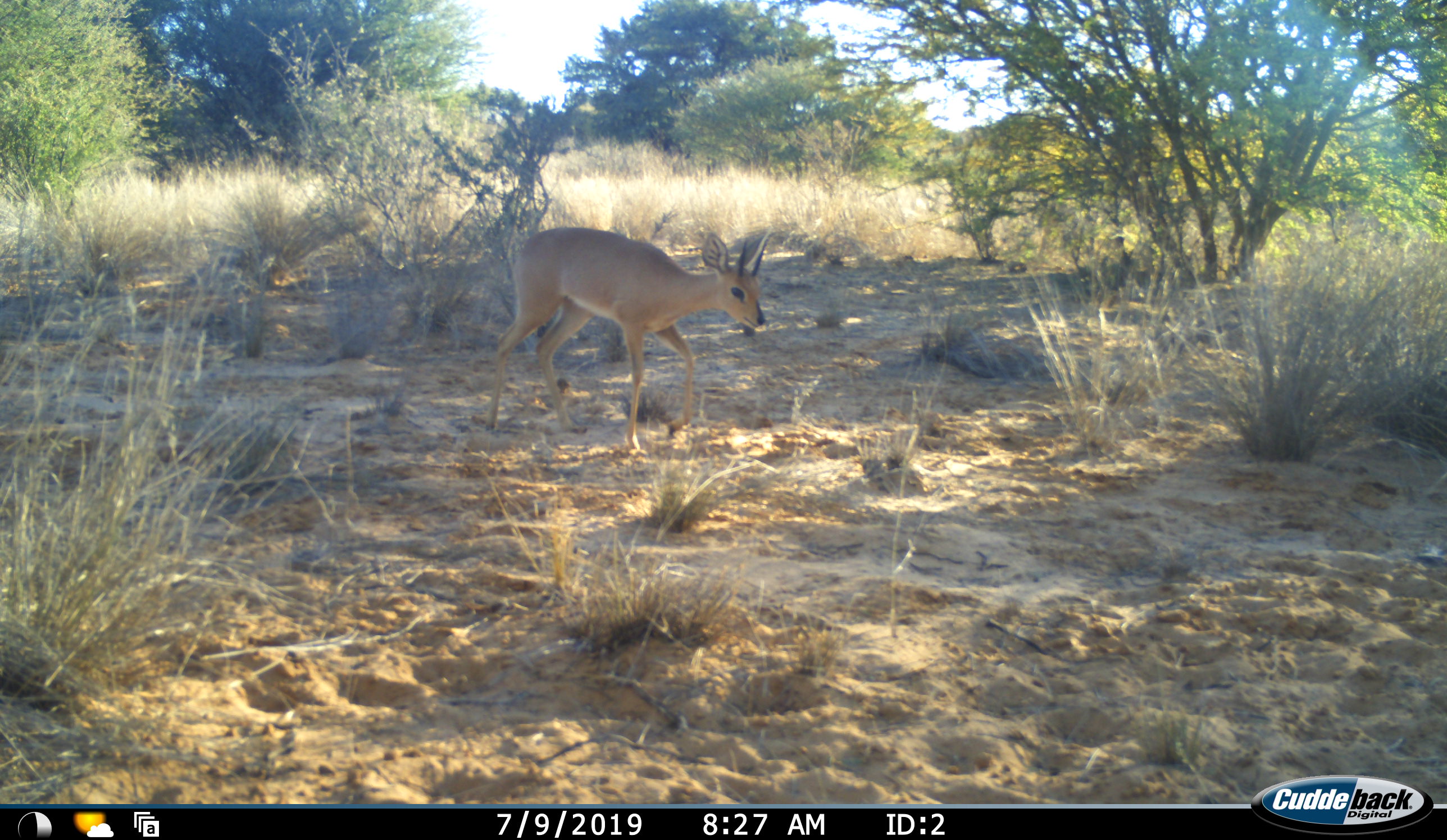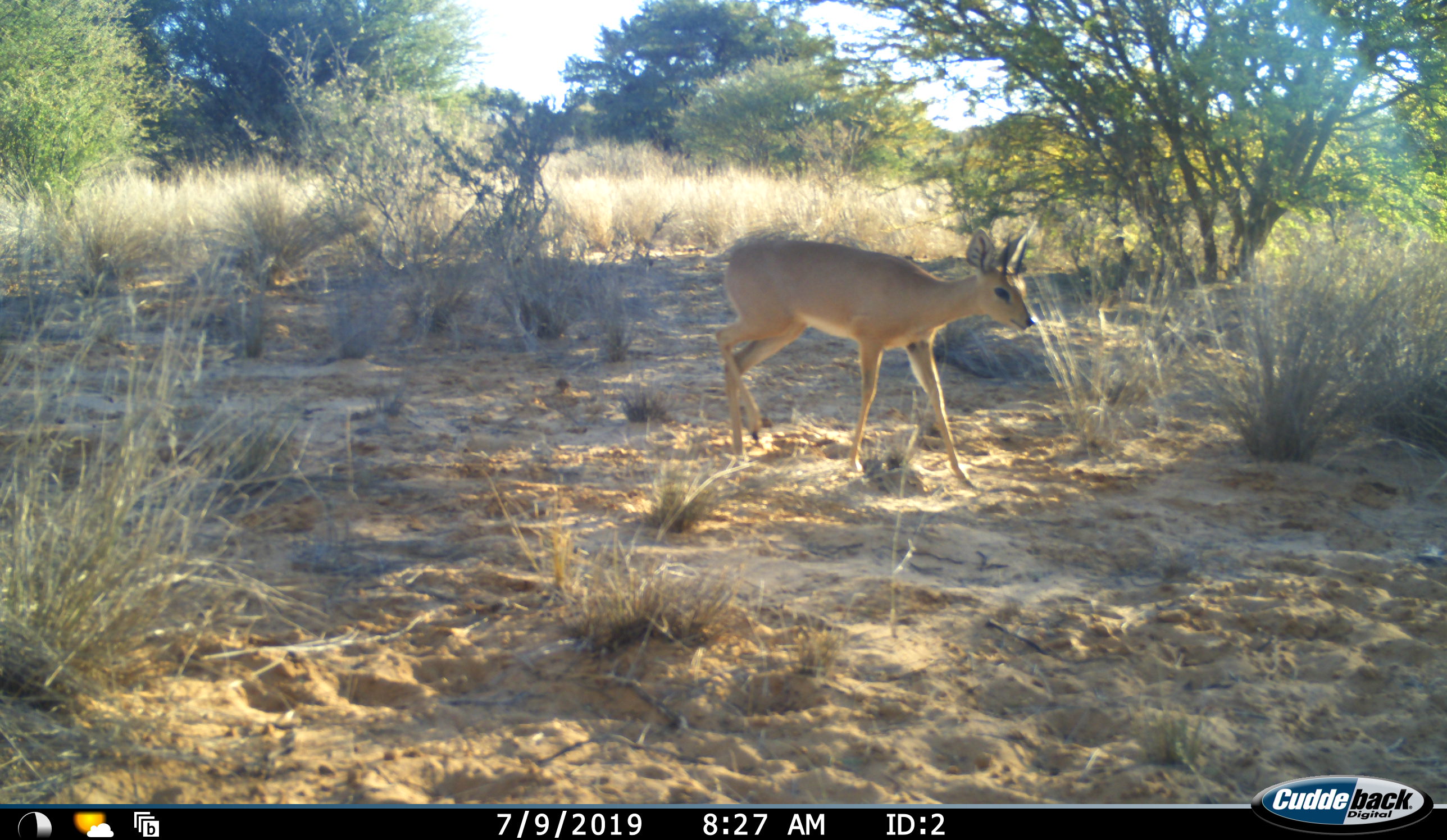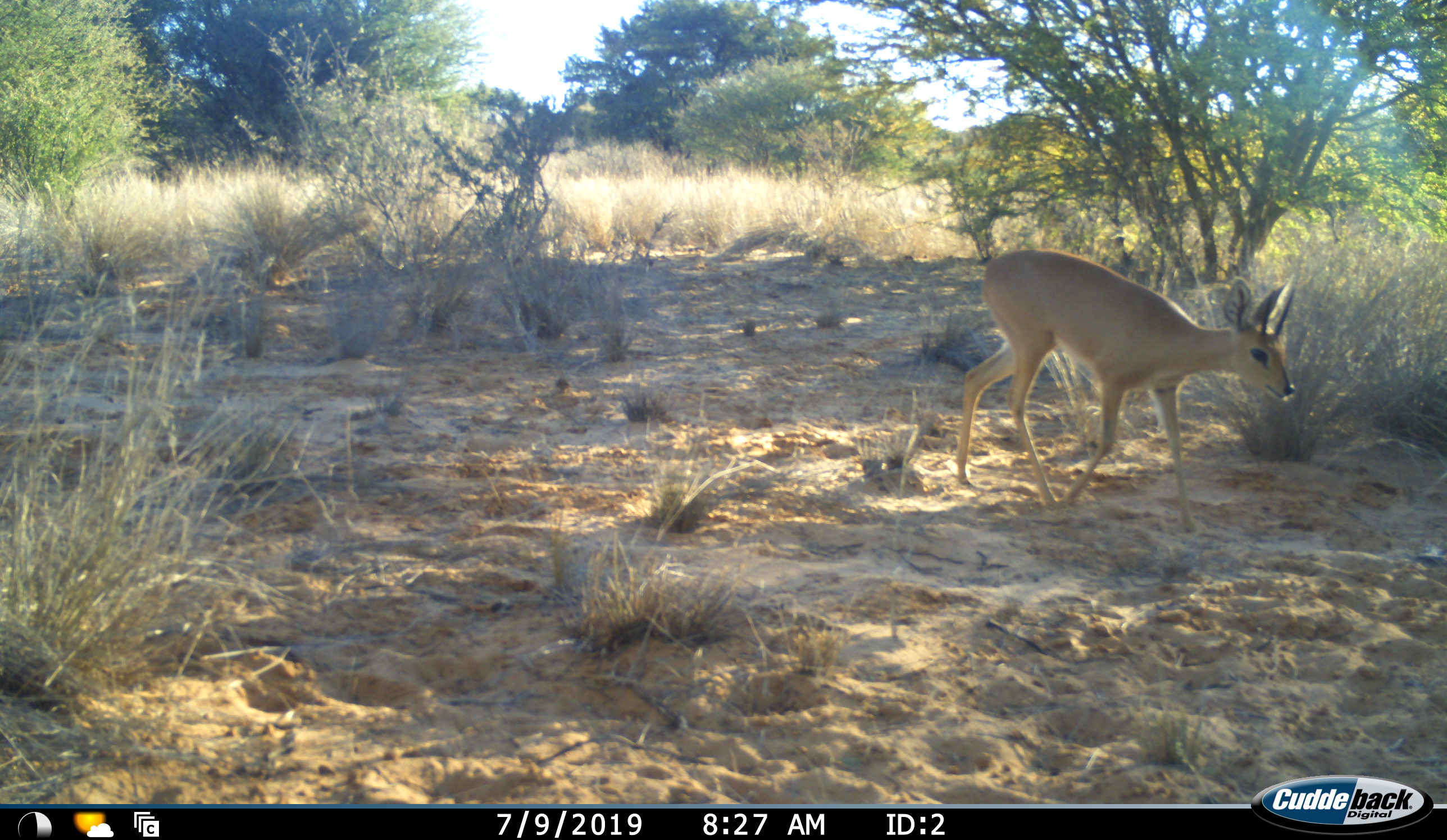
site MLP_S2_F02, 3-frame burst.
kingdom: Animalia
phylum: Chordata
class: Mammalia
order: Artiodactyla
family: Bovidae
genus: Raphicerus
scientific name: Raphicerus campestris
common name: steenbok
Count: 1.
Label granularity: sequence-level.